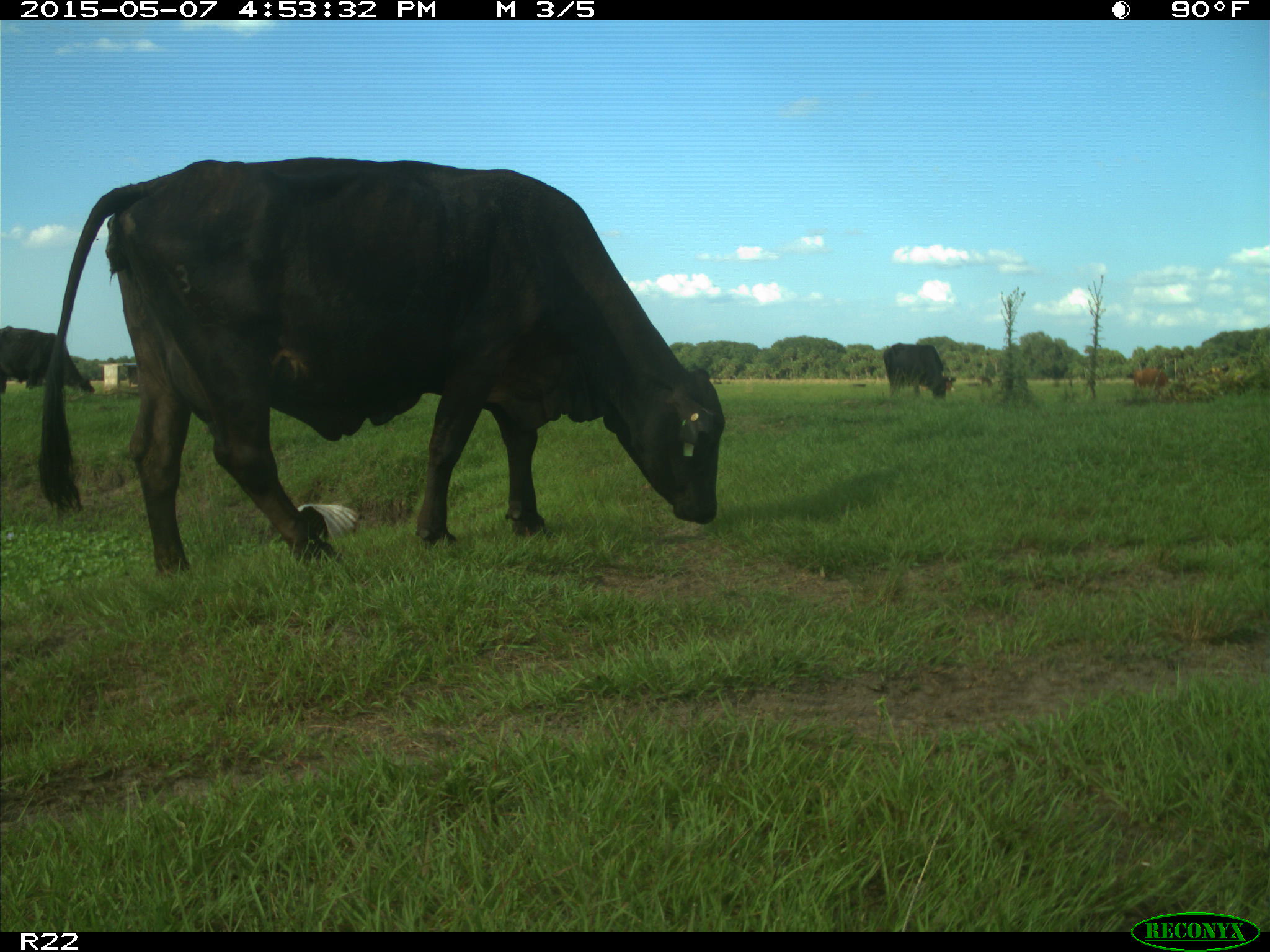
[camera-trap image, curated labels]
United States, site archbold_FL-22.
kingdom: Animalia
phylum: Chordata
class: Mammalia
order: Artiodactyla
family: Bovidae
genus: Bos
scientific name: Bos taurus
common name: domestic cow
Bos taurus (domestic cow).